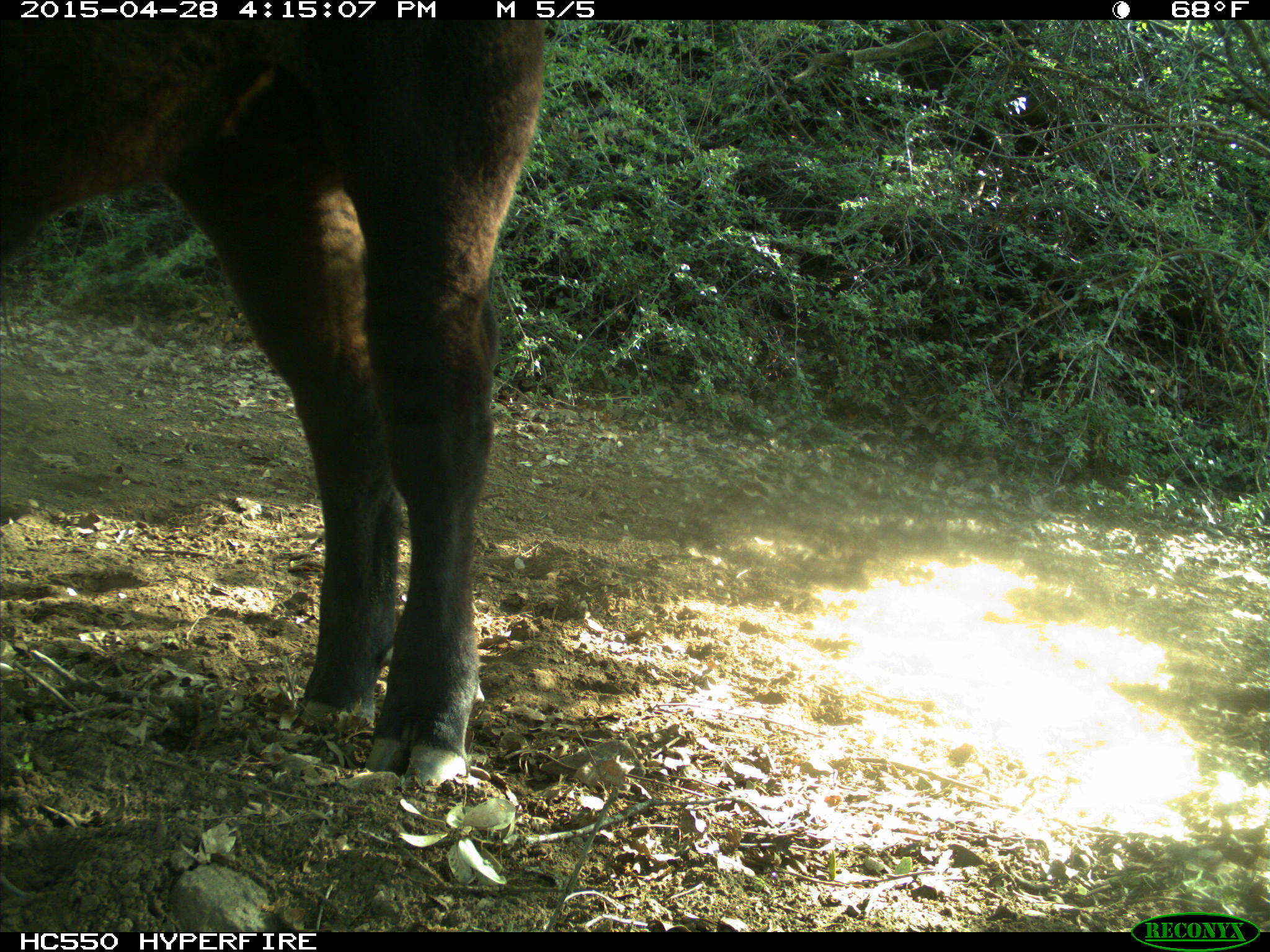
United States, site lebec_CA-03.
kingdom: Animalia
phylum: Chordata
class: Mammalia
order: Artiodactyla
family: Bovidae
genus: Bos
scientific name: Bos taurus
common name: domestic cow